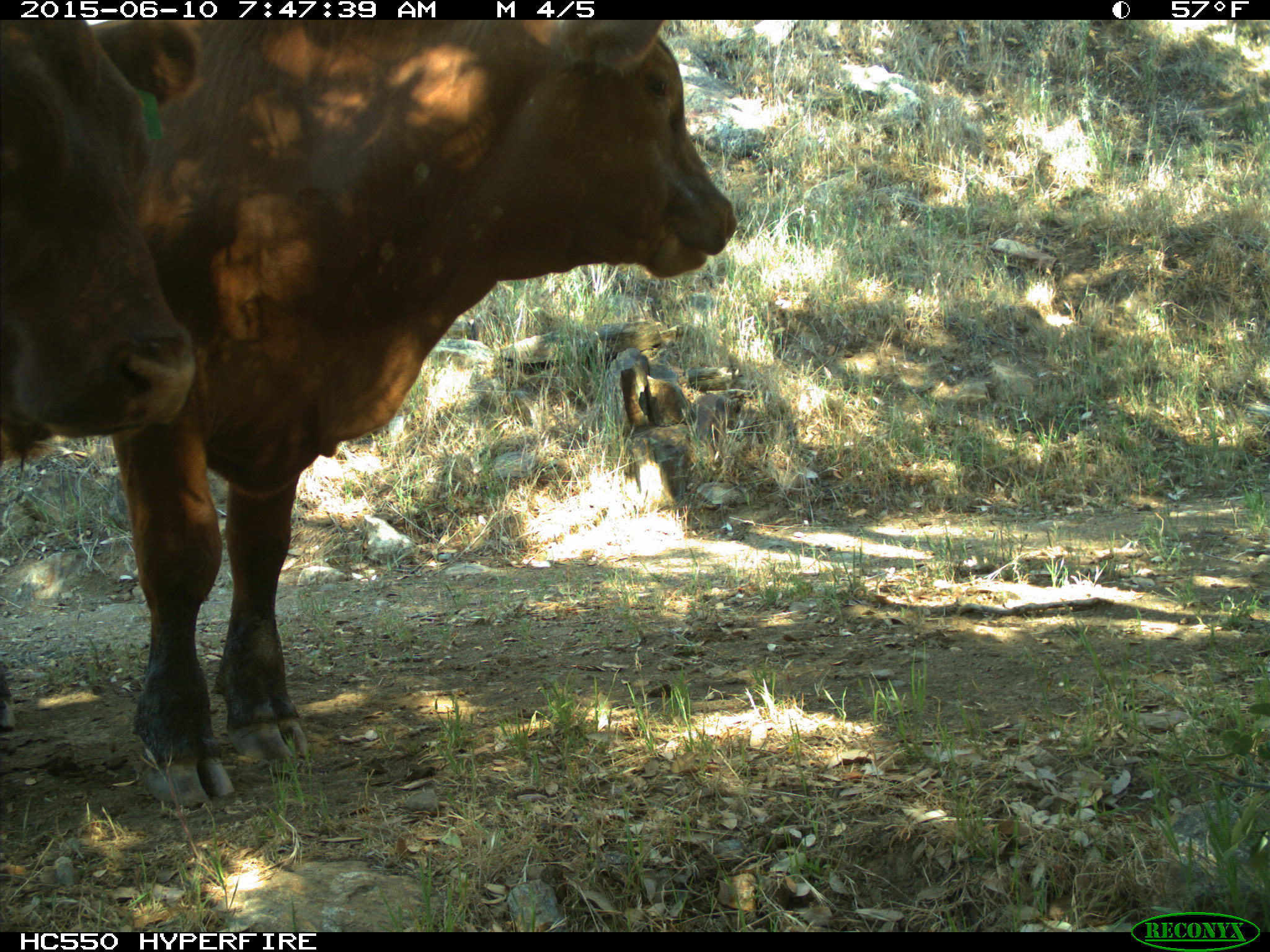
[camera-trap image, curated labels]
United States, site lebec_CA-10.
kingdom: Animalia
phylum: Chordata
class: Mammalia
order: Artiodactyla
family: Bovidae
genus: Bos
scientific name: Bos taurus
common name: domestic cow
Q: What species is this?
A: Bos taurus (domestic cow).